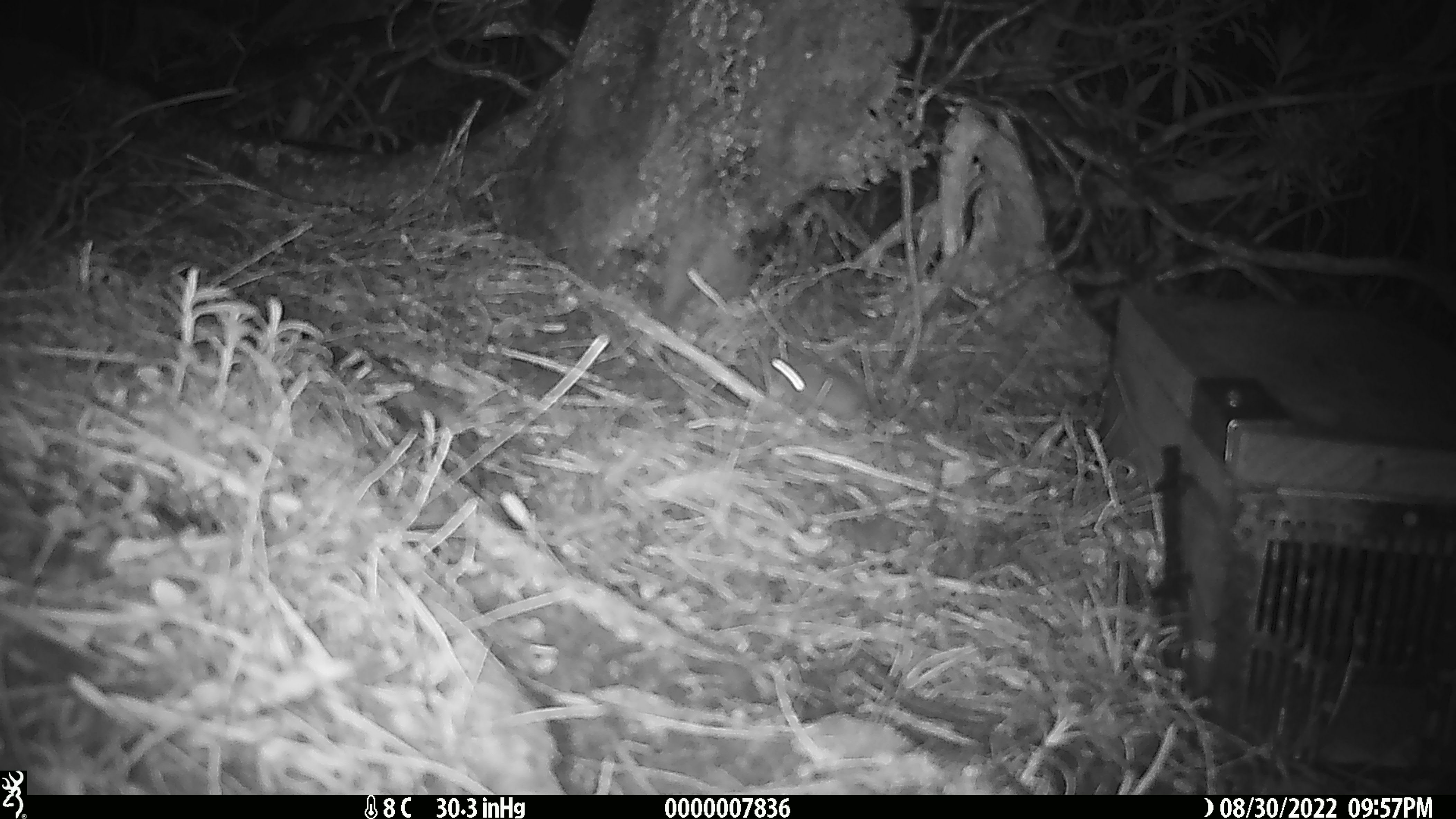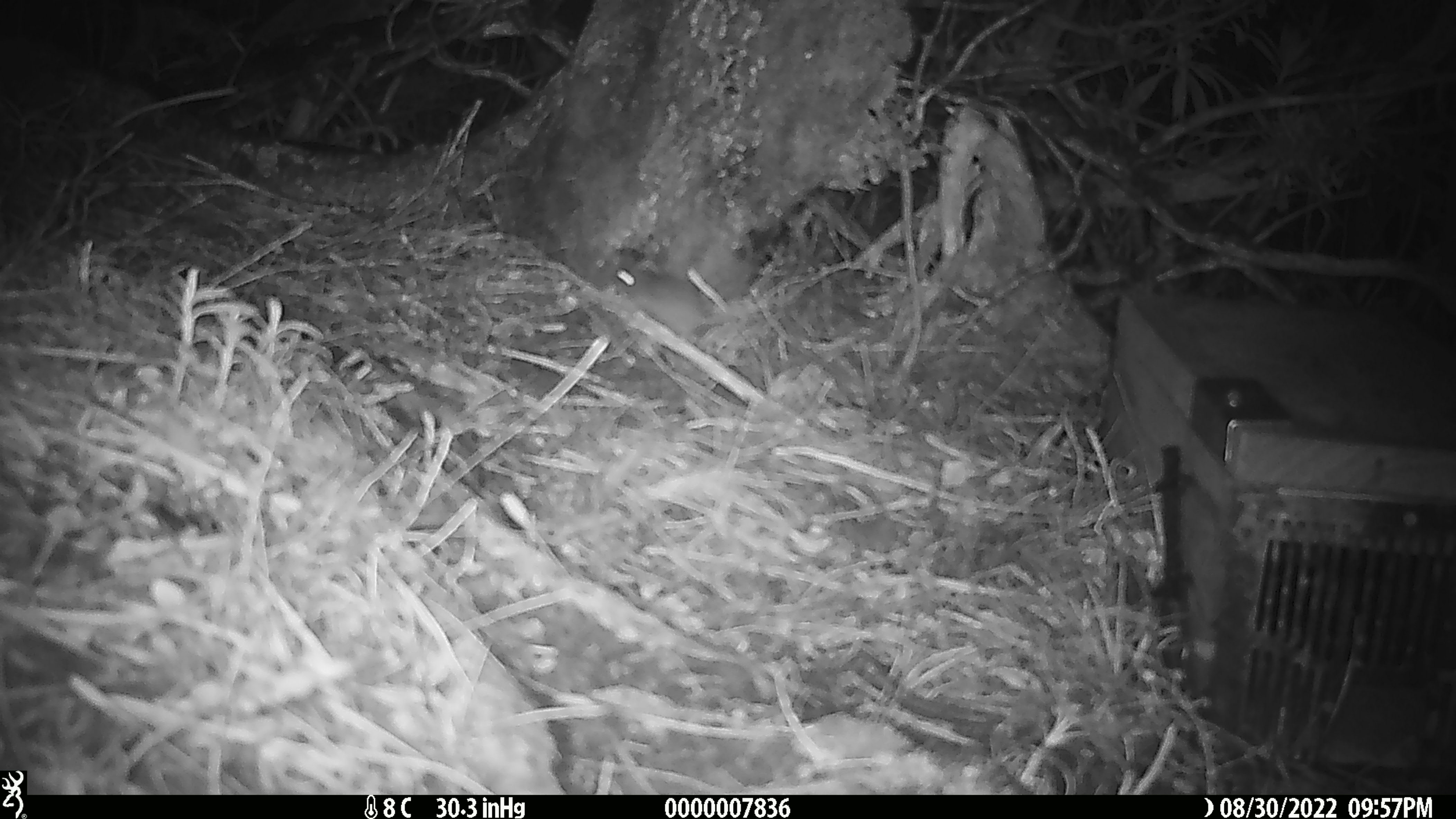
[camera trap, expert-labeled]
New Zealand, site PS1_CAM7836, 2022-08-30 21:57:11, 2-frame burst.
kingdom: Animalia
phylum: Chordata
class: Mammalia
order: Rodentia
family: Muridae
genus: Mus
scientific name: Mus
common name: mouse